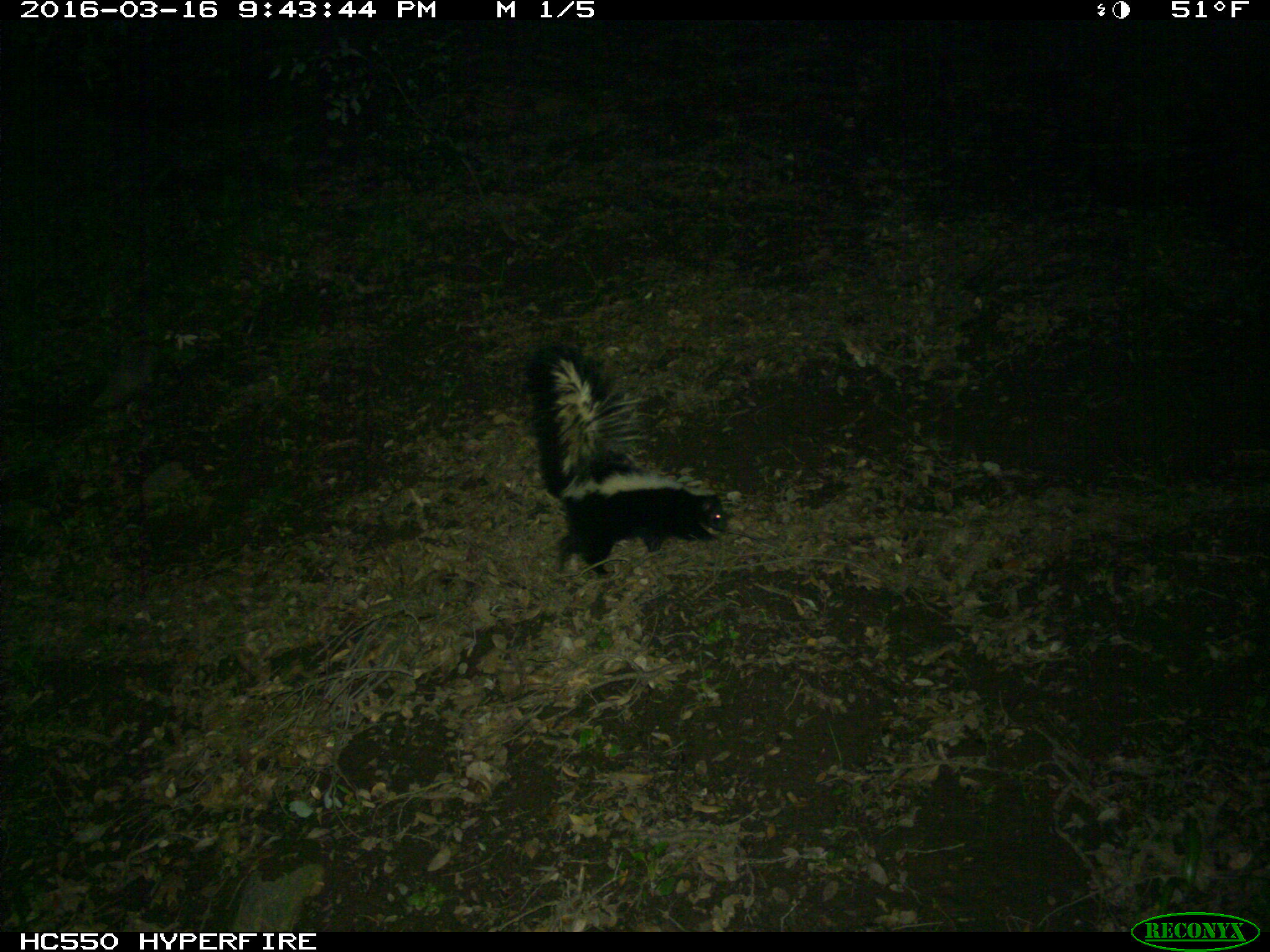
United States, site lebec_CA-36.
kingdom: Animalia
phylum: Chordata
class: Mammalia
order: Carnivora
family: Mephitidae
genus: Mephitis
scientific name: Mephitis mephitis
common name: striped skunk